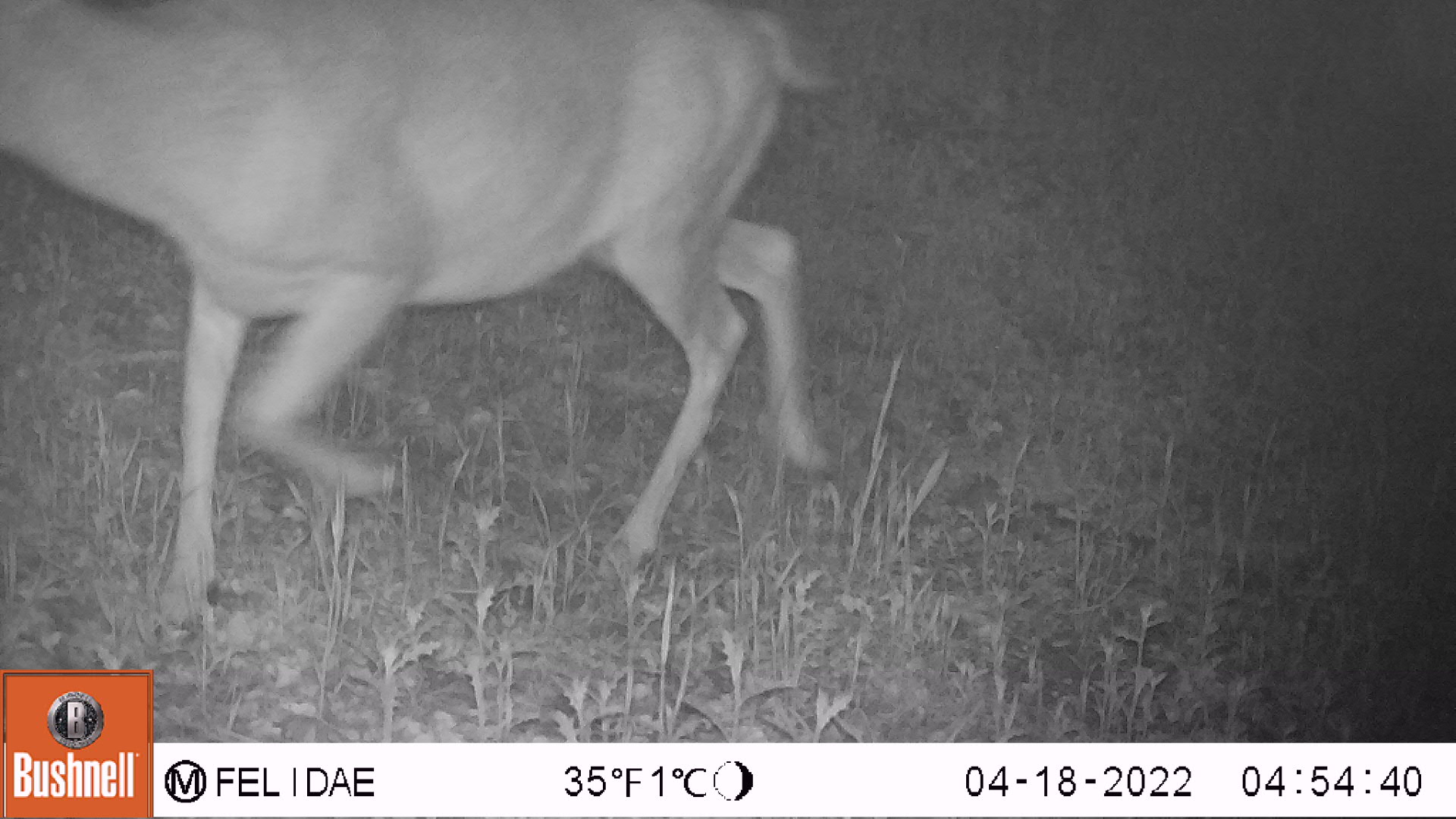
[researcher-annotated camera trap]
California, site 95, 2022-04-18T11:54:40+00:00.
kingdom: Animalia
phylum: Chordata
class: Mammalia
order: Artiodactyla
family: Cervidae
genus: Odocoileus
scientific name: Odocoileus hemionus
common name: mule deer